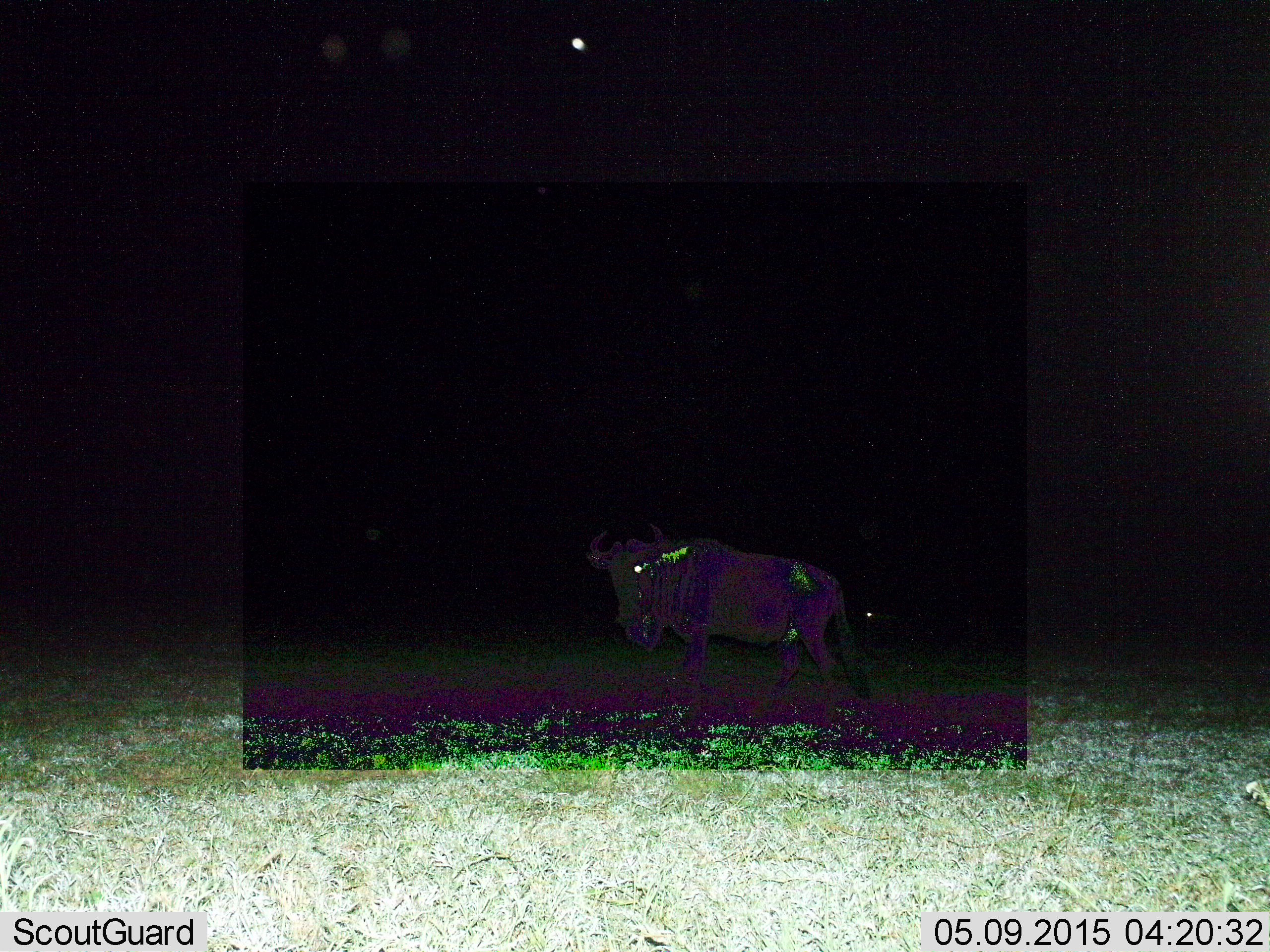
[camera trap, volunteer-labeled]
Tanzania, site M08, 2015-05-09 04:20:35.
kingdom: Animalia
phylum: Chordata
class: Mammalia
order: Artiodactyla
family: Bovidae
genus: Connochaetes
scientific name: Connochaetes taurinus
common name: blue wildebeest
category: wildebeest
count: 1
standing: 40%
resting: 20%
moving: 50%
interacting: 0%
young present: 0%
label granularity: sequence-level